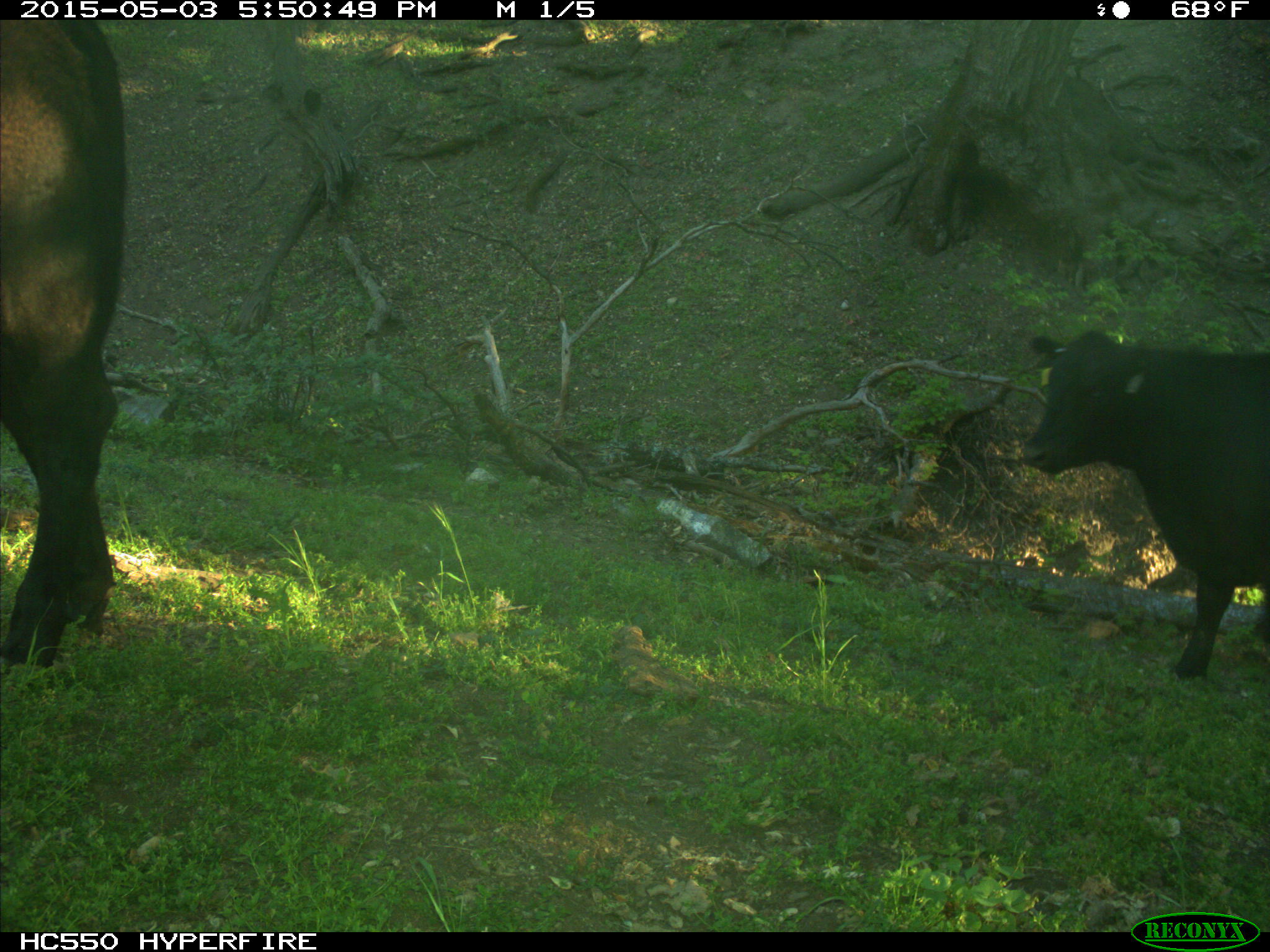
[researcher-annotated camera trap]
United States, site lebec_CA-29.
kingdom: Animalia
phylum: Chordata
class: Mammalia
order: Artiodactyla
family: Bovidae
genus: Bos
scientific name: Bos taurus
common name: domestic cow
Bos taurus (domestic cow).